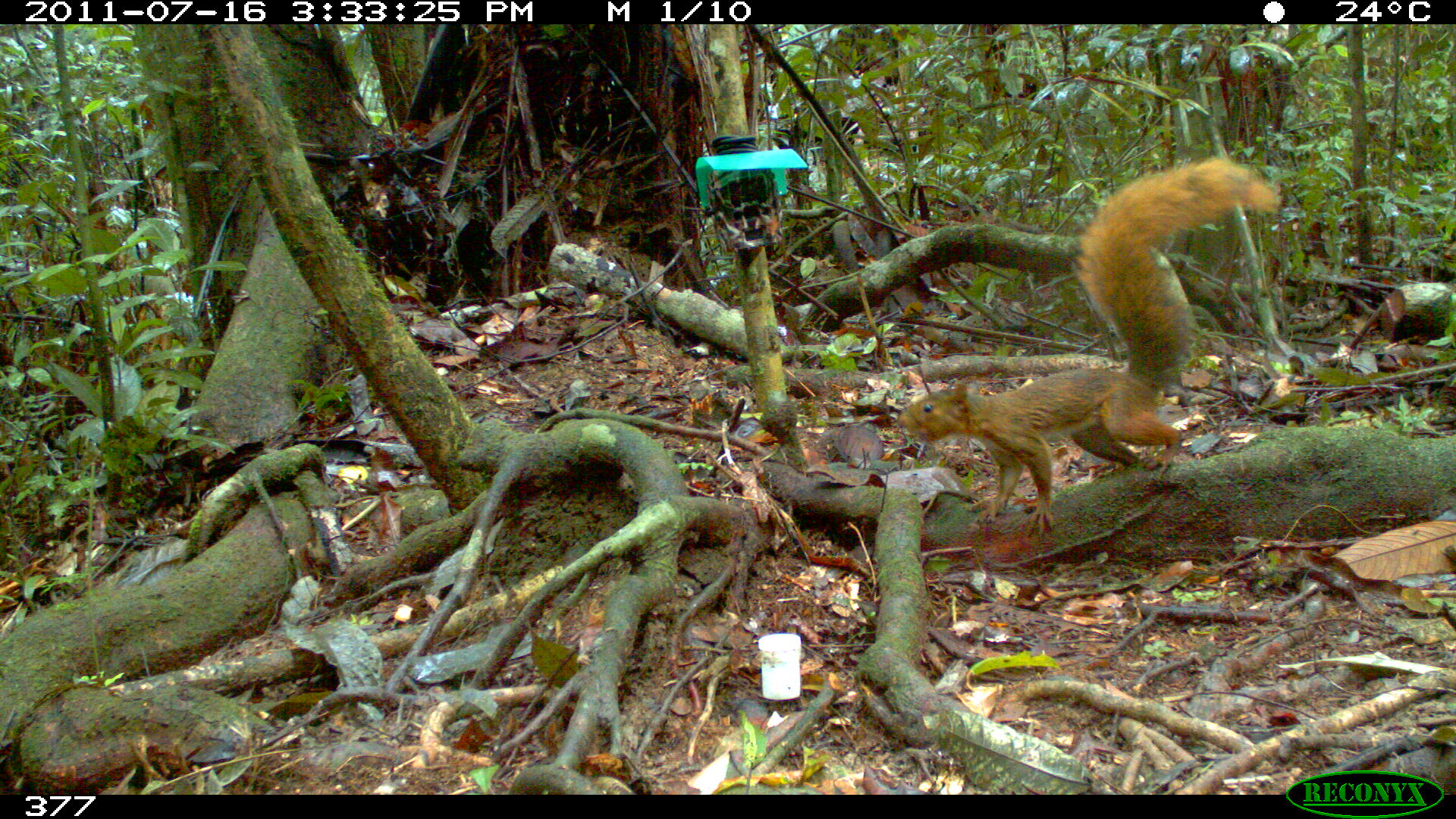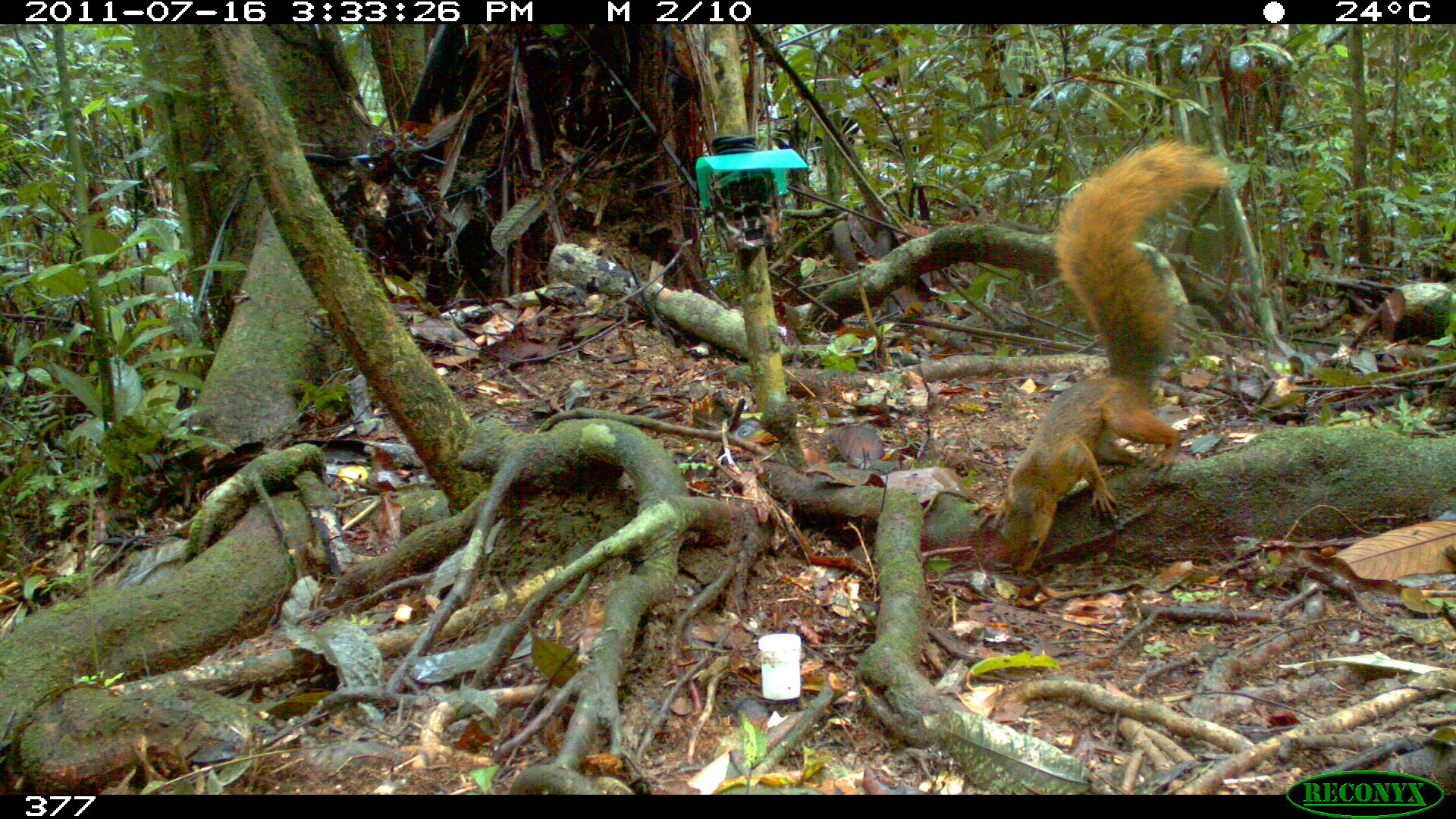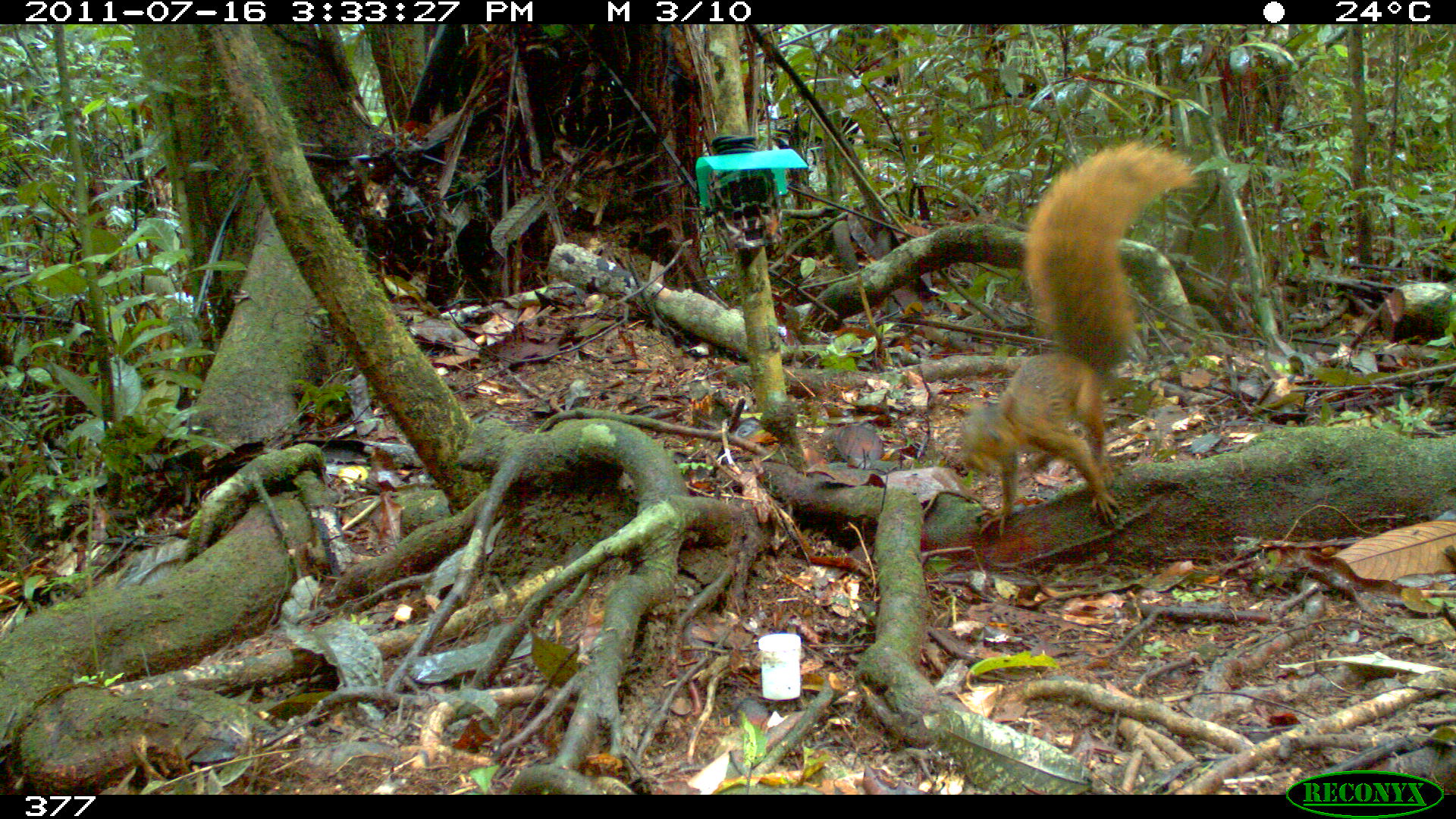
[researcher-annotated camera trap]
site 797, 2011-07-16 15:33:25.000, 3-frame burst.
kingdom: Animalia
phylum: Chordata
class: Mammalia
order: Rodentia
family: Sciuridae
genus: Sciurus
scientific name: Sciurus spadiceus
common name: southern amazon red squirrel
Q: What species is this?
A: Sciurus spadiceus (southern amazon red squirrel).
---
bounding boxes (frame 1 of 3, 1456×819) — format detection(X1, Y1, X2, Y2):
sciurus spadiceus: detection(893, 152, 1280, 534)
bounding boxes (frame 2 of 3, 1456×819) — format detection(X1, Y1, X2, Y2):
sciurus spadiceus: detection(968, 133, 1233, 576)